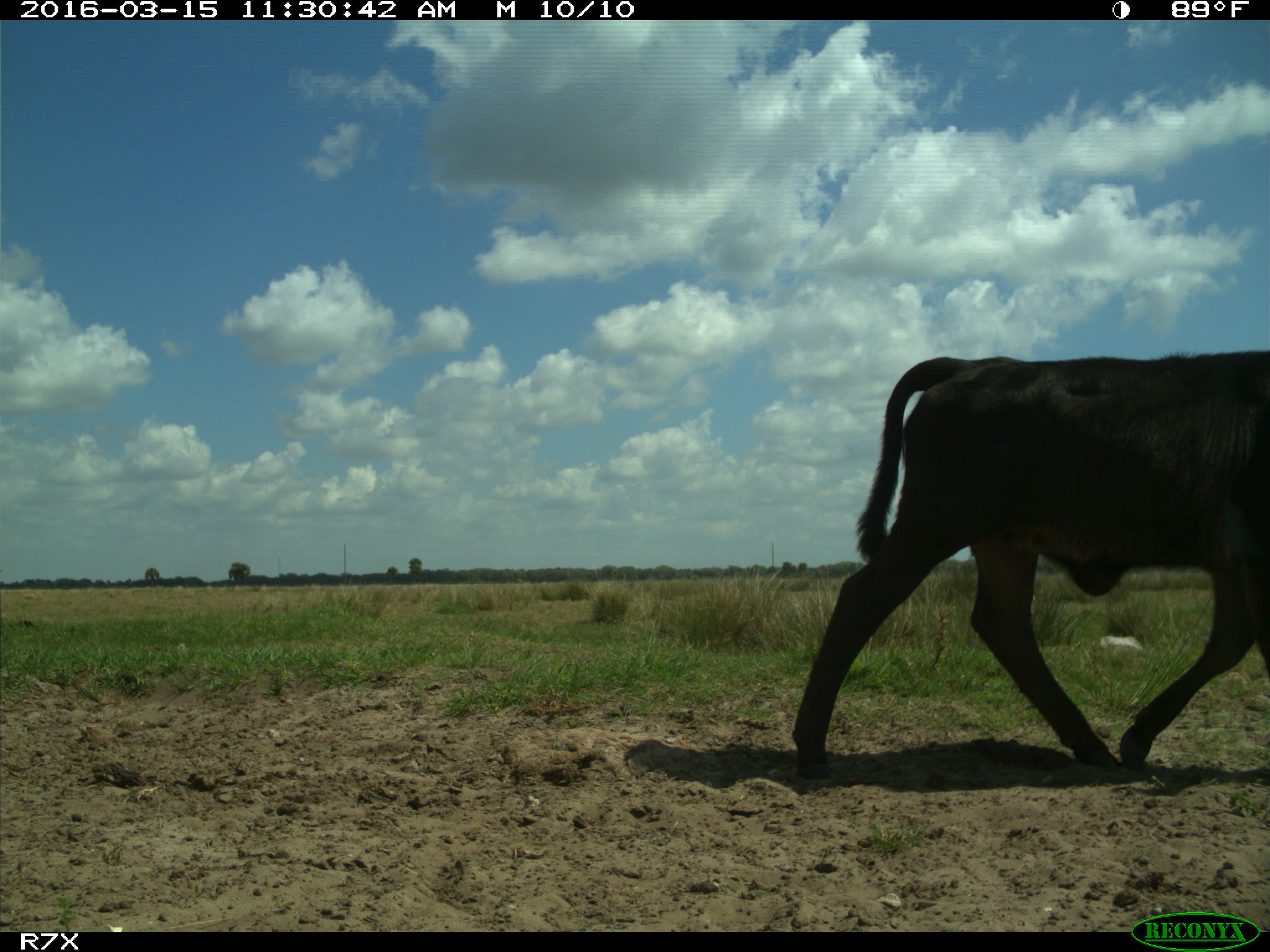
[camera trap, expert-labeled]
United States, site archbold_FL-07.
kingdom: Animalia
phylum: Chordata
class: Mammalia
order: Artiodactyla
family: Bovidae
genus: Bos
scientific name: Bos taurus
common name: domestic cow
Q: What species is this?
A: Bos taurus (domestic cow).